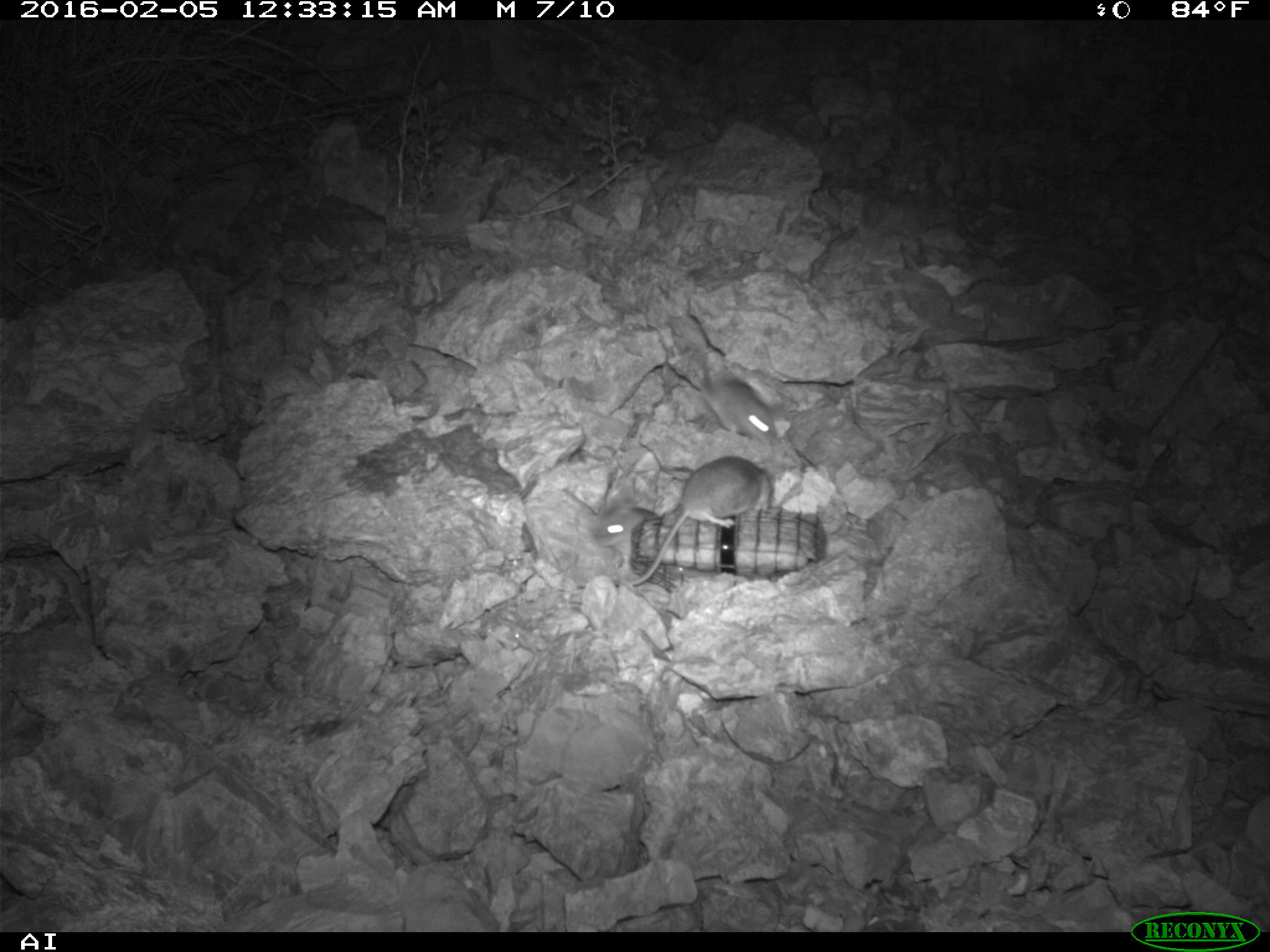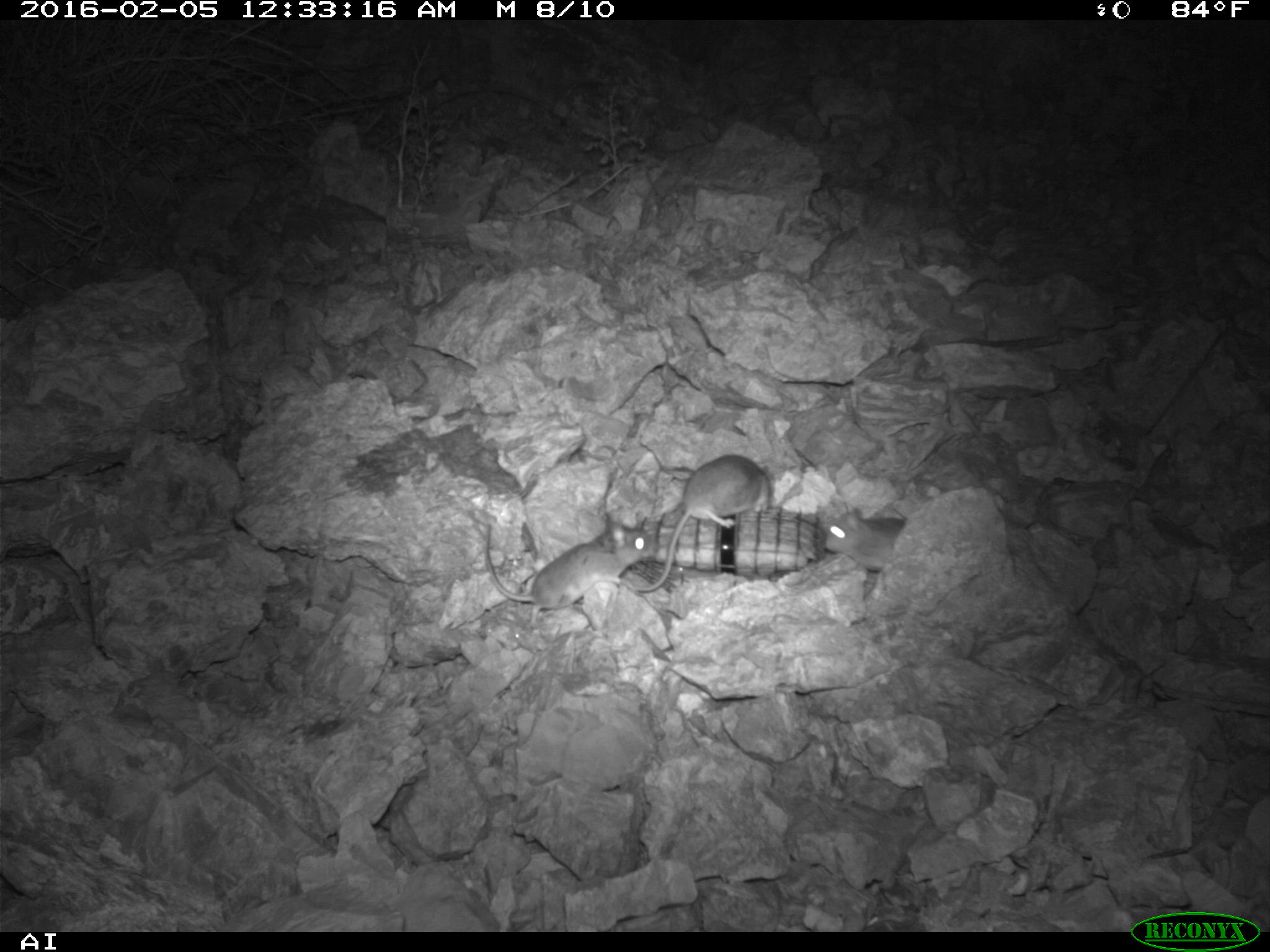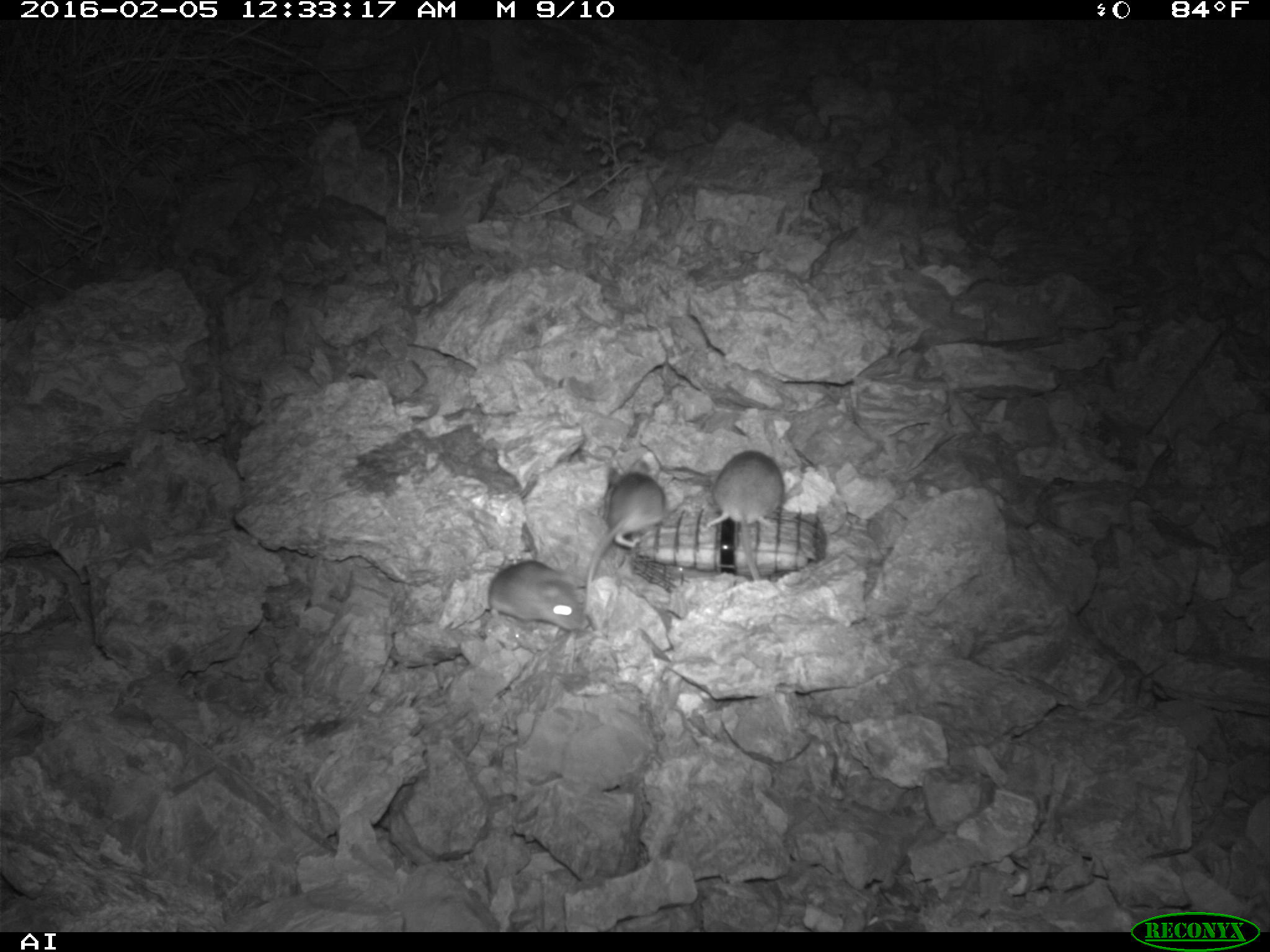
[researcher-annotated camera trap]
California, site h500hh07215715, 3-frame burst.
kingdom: Animalia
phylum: Chordata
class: Mammalia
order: Rodentia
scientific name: Rodentia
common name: rodent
Rodent (Rodentia).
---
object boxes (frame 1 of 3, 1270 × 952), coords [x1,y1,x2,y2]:
rodent: [620,456,773,584]; [685,349,779,446]; [595,493,660,573]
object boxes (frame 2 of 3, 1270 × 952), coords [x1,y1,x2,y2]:
rodent: [486,513,652,632]; [627,455,770,591]; [827,508,907,573]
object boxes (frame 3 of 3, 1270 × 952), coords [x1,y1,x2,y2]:
rodent: [582,449,667,617]; [701,449,786,581]; [487,560,588,633]